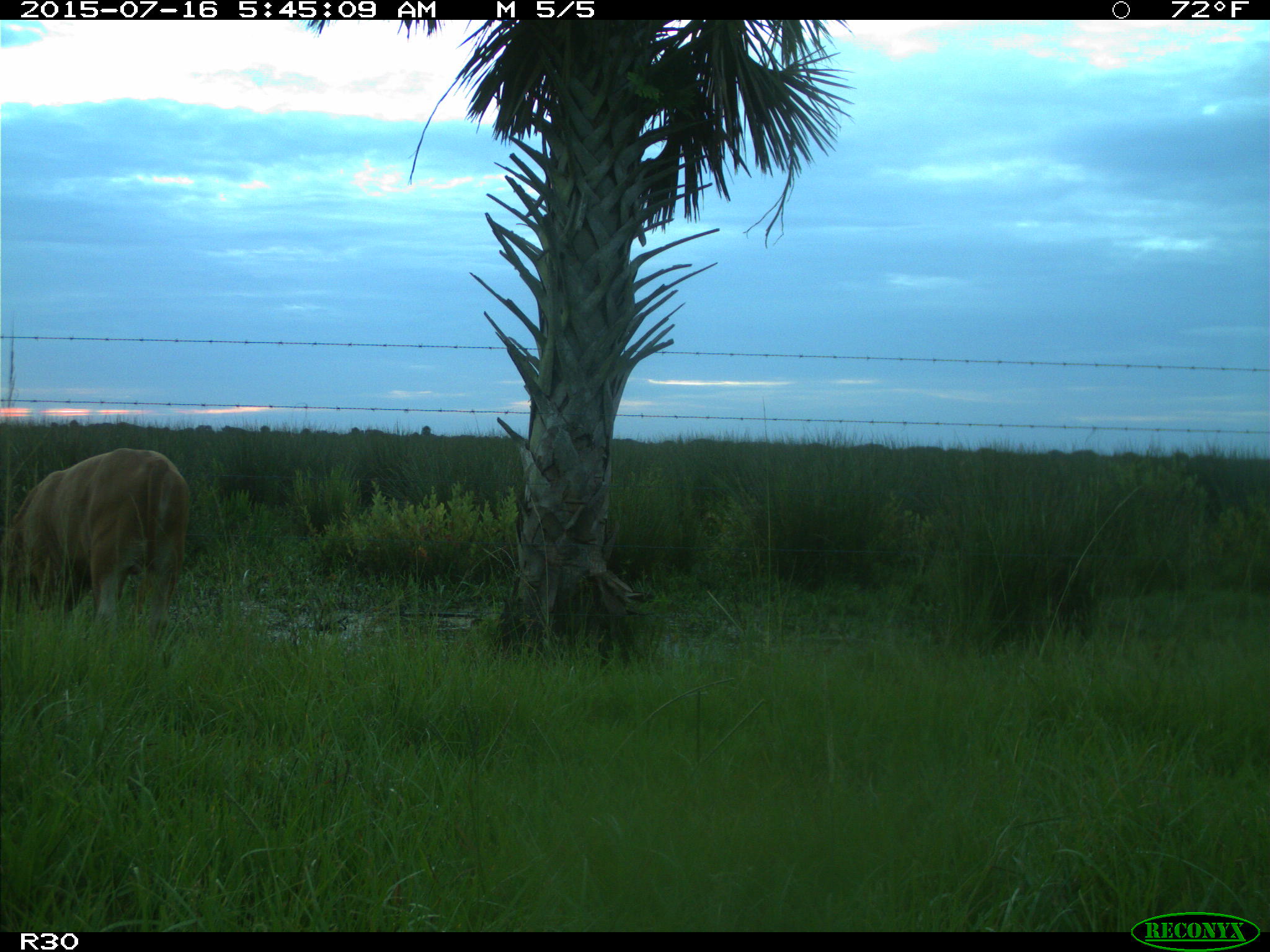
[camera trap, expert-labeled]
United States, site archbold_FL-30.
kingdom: Animalia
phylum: Chordata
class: Mammalia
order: Artiodactyla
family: Bovidae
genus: Bos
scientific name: Bos taurus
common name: domestic cow